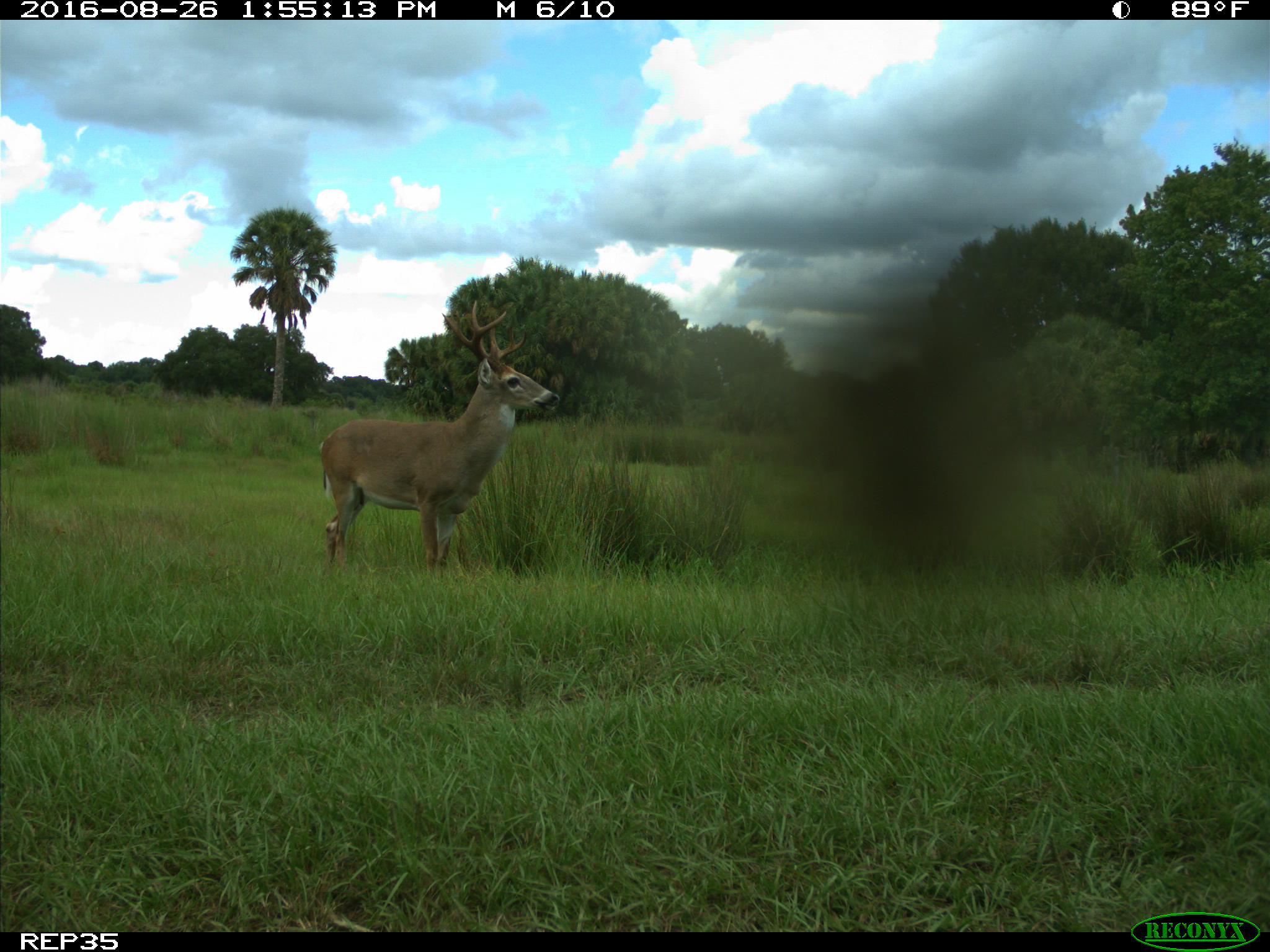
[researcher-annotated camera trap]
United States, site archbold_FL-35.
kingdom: Animalia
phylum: Chordata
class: Mammalia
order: Artiodactyla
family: Cervidae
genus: Odocoileus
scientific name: Odocoileus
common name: deer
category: unidentified deer